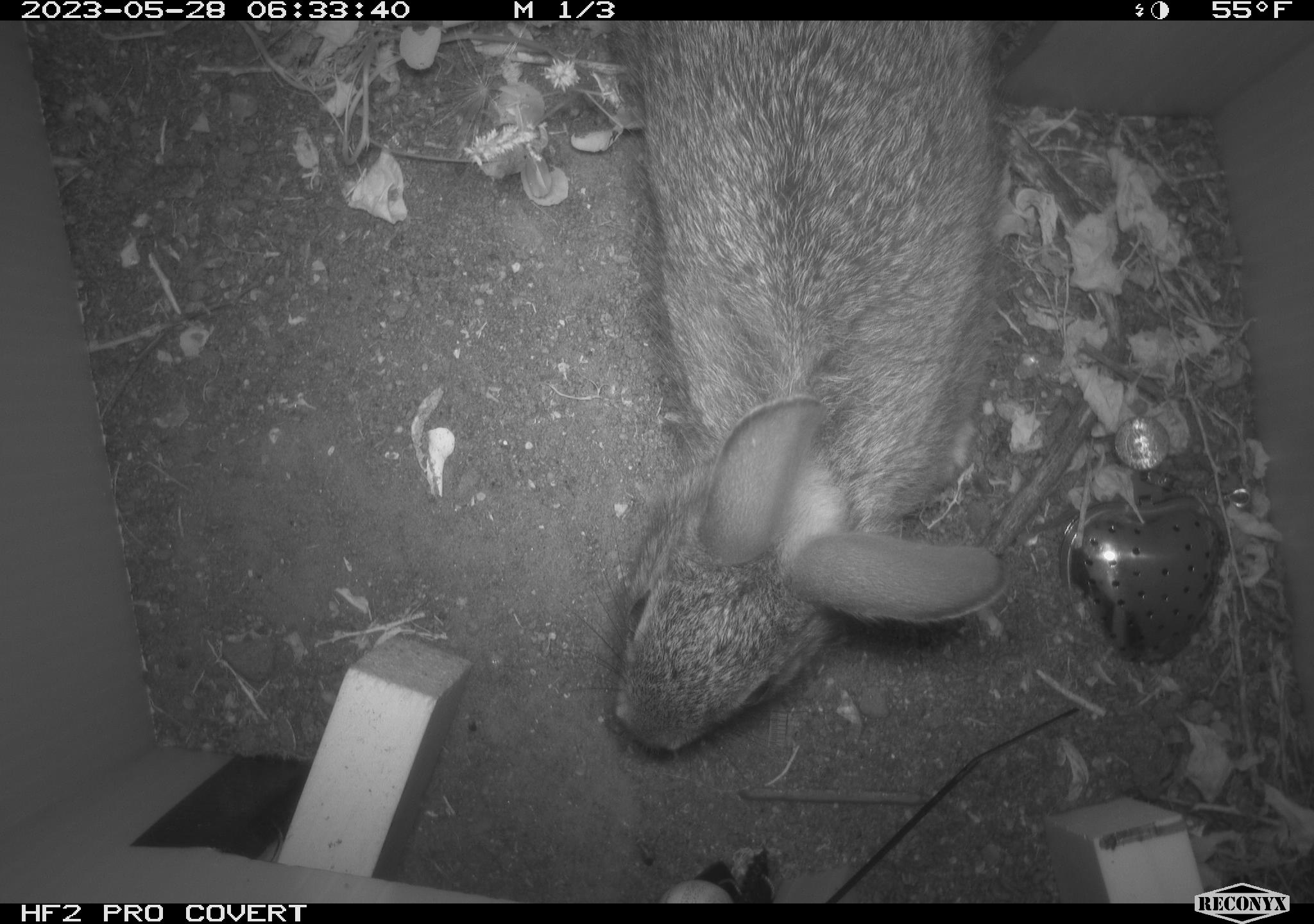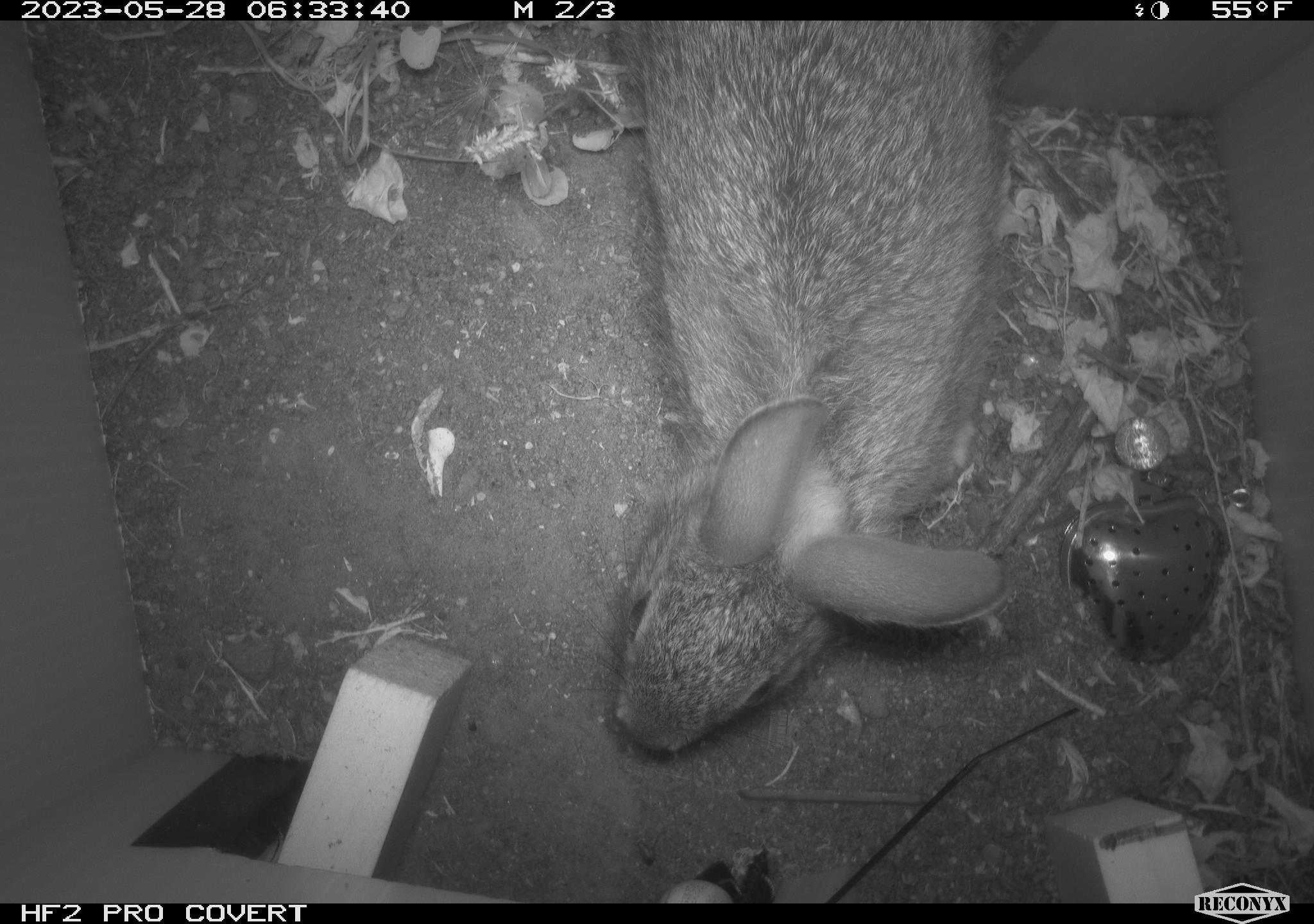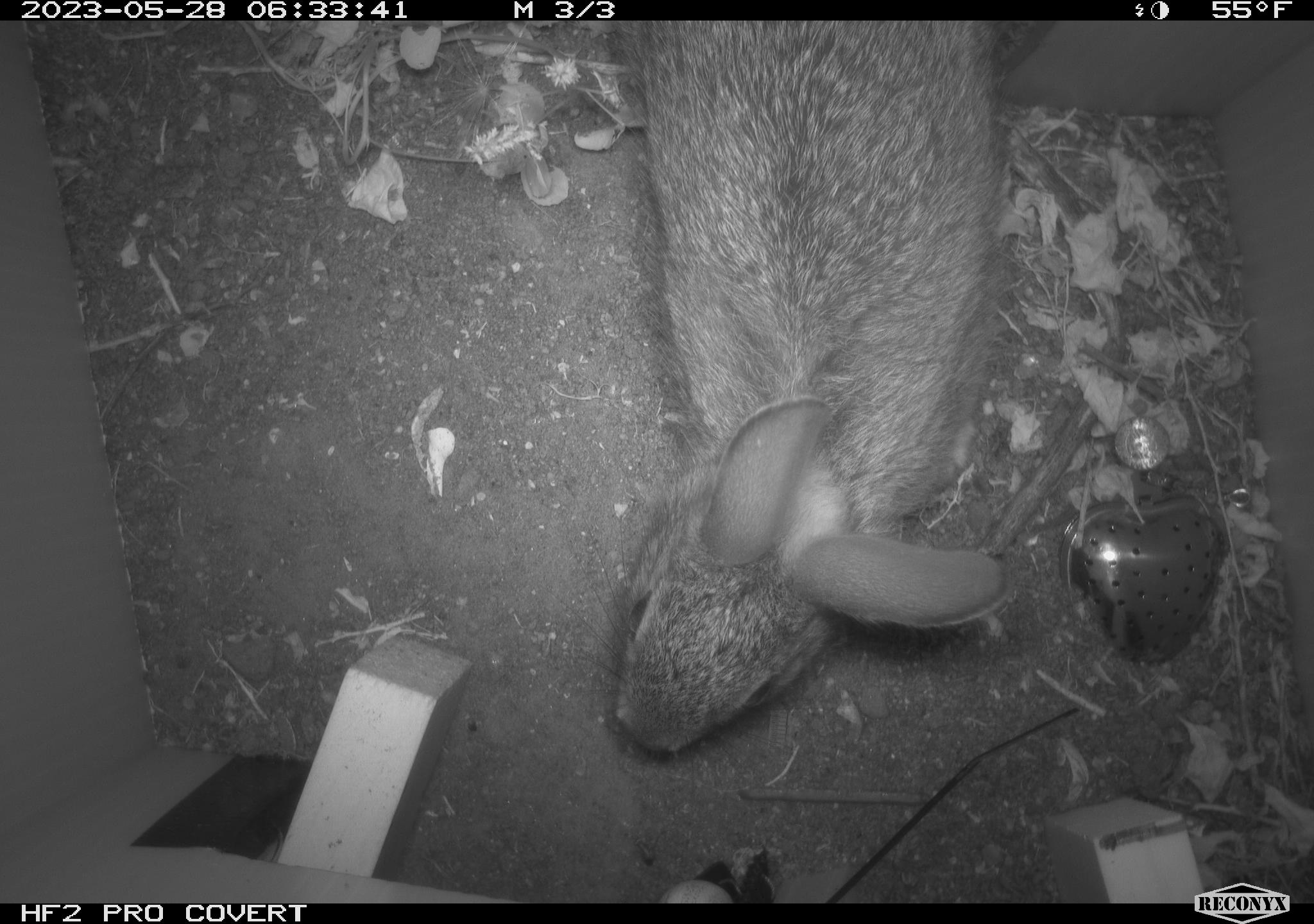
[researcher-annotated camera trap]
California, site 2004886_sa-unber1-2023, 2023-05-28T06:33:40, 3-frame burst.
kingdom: Animalia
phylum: Chordata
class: Mammalia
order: Lagomorpha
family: Leporidae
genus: Sylvilagus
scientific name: Sylvilagus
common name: cottontail rabbits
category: sylvilagus species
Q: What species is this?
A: Sylvilagus species (cottontail rabbits) (Sylvilagus).